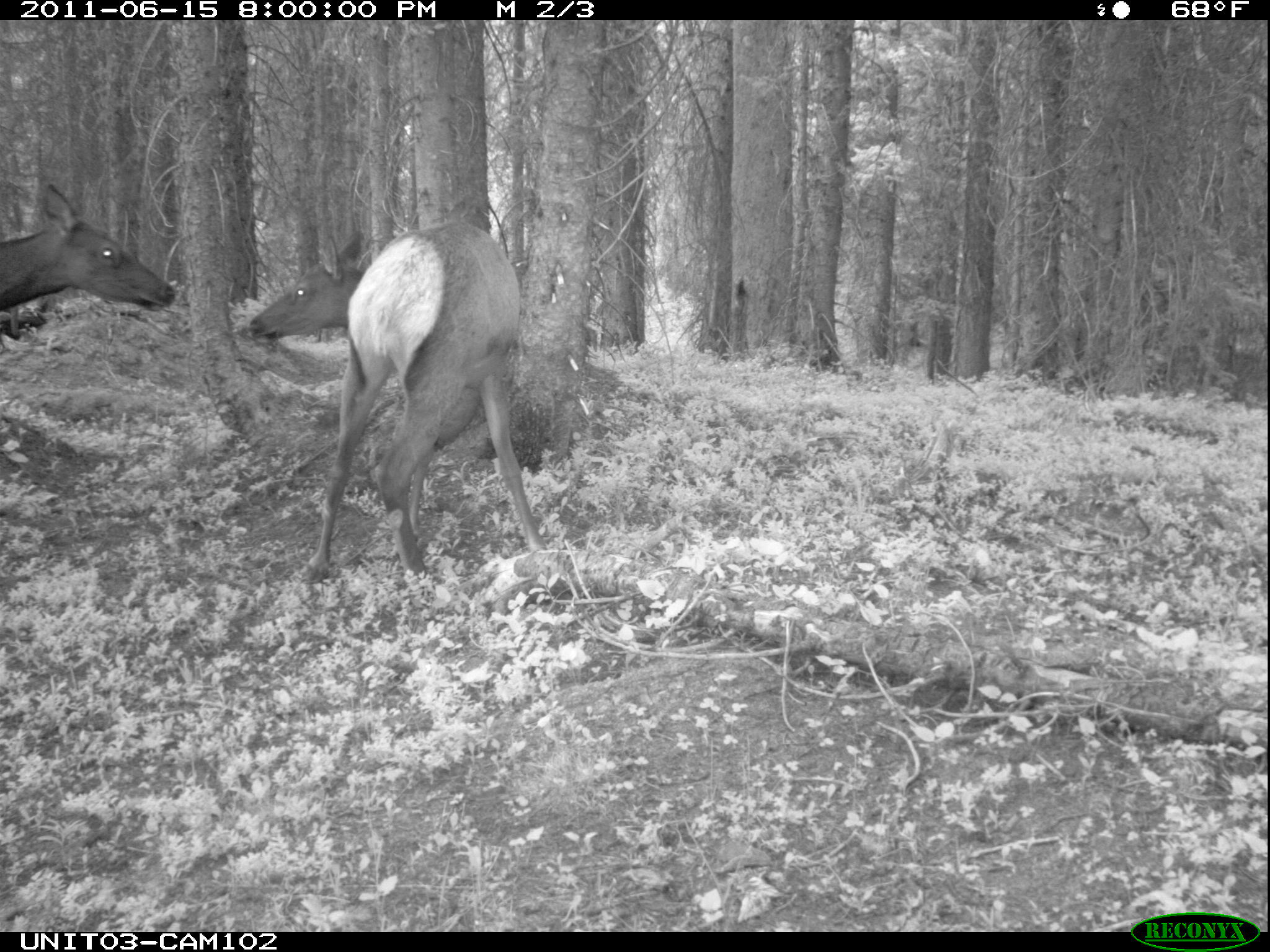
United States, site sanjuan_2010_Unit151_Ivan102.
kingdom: Animalia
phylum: Chordata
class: Mammalia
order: Artiodactyla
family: Cervidae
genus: Cervus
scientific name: Cervus elaphus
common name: red deer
Cervus elaphus (red deer).